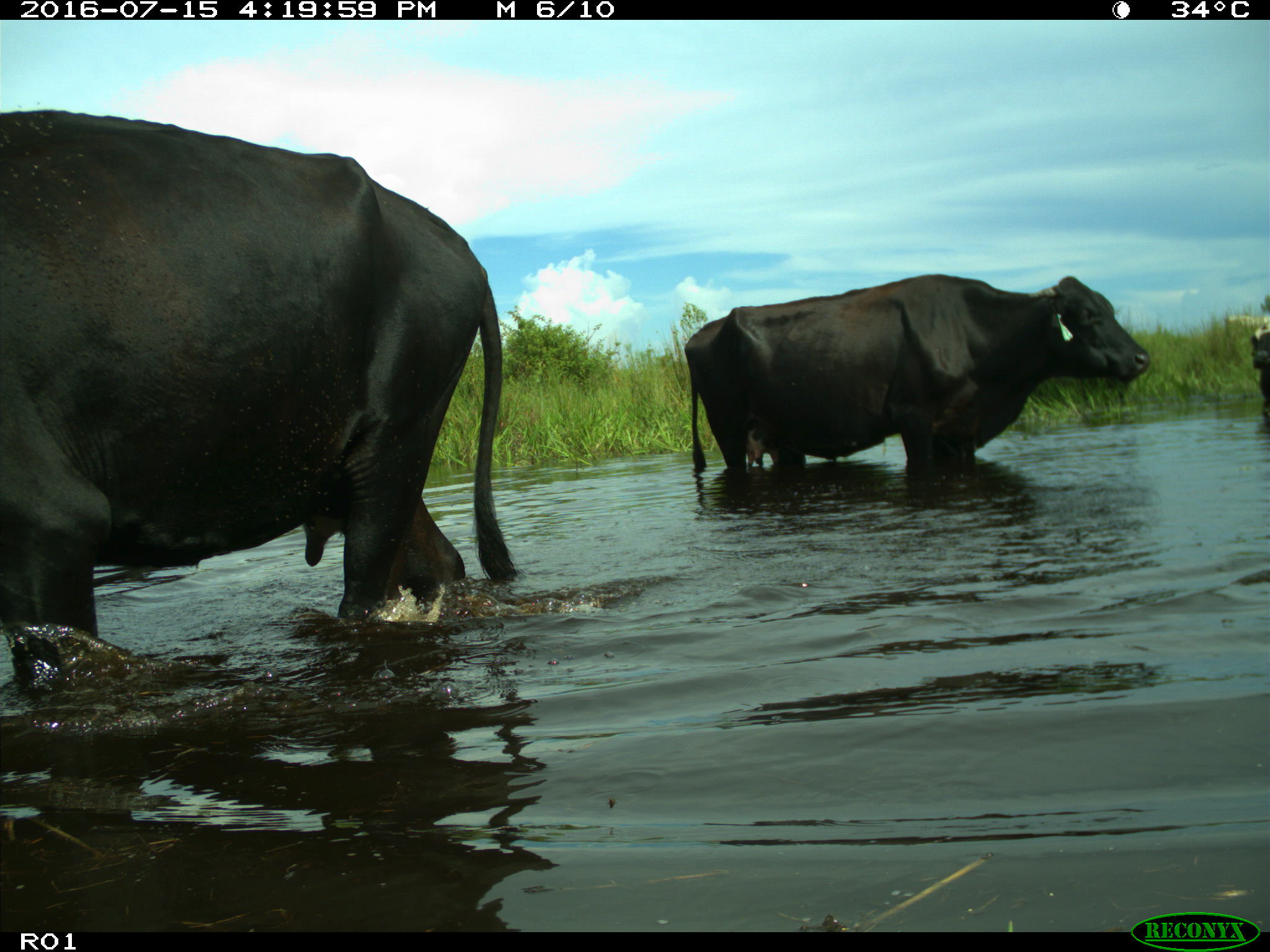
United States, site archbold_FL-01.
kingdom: Animalia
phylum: Chordata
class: Mammalia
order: Artiodactyla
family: Bovidae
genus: Bos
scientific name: Bos taurus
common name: domestic cow